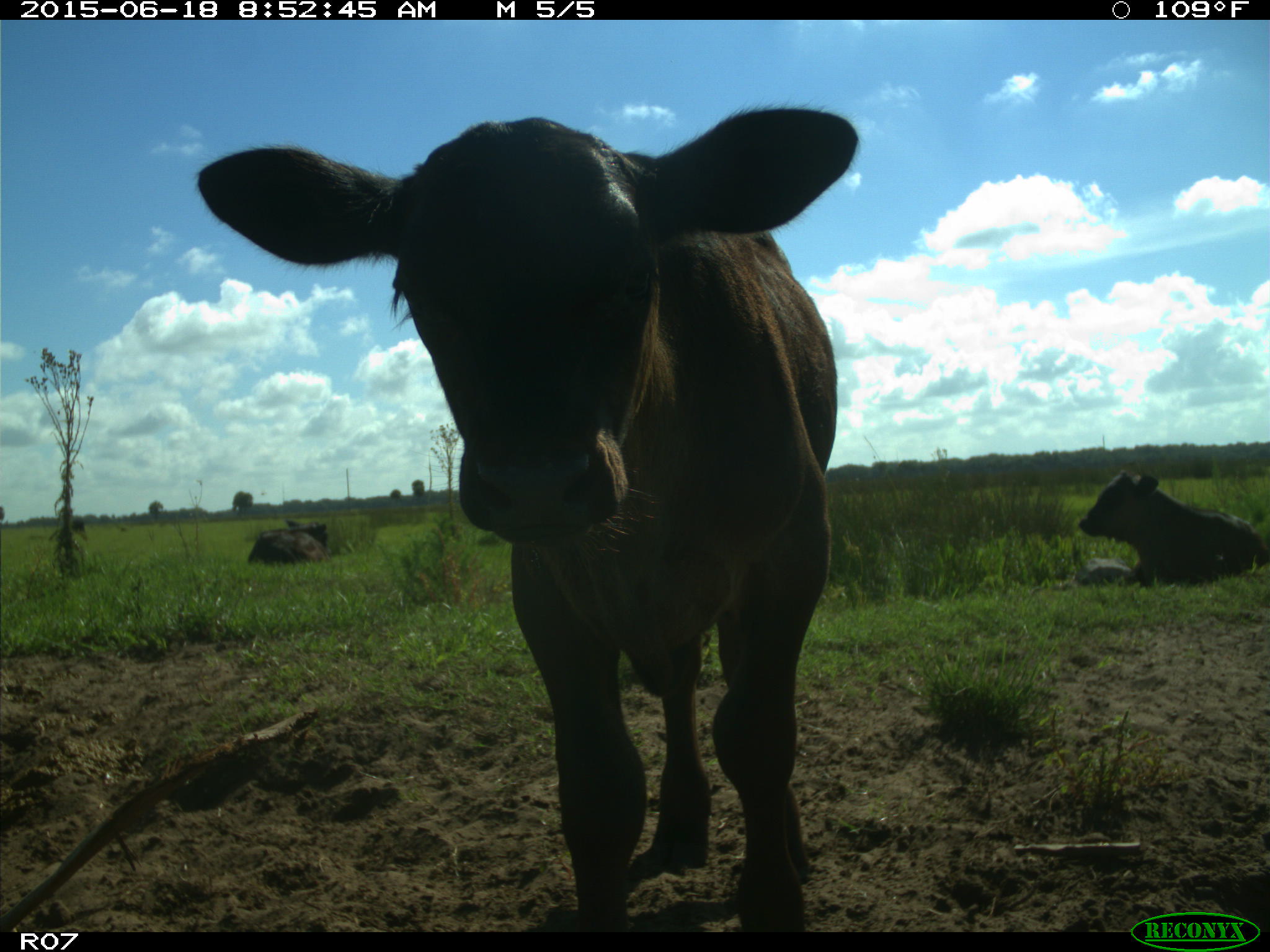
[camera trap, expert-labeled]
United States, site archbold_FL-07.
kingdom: Animalia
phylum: Chordata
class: Mammalia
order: Artiodactyla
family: Bovidae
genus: Bos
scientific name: Bos taurus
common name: domestic cow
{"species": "Bos taurus (domestic cow)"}